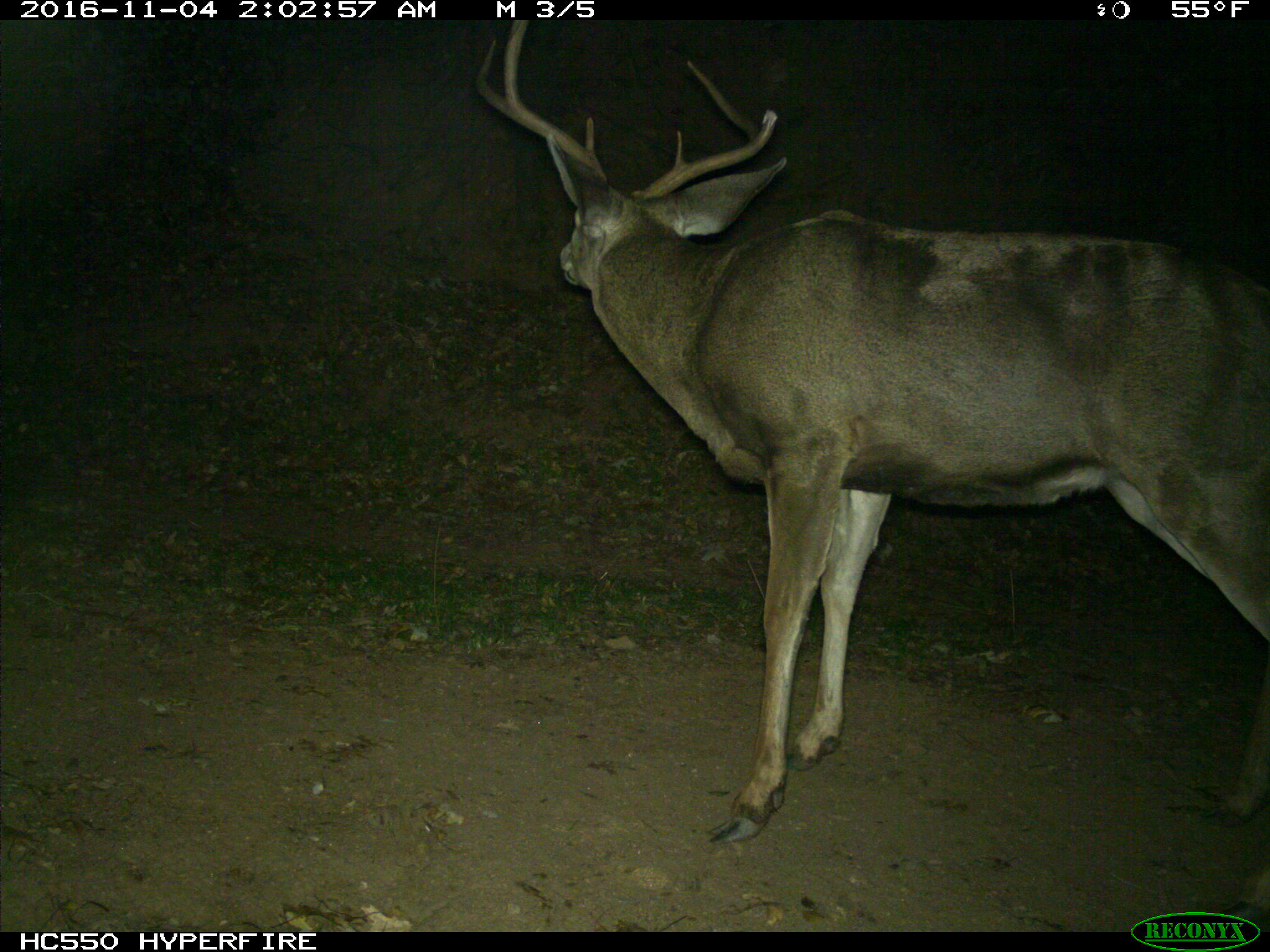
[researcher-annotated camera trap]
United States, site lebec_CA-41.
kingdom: Animalia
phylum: Chordata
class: Mammalia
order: Artiodactyla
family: Cervidae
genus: Odocoileus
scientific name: Odocoileus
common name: deer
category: unidentified deer